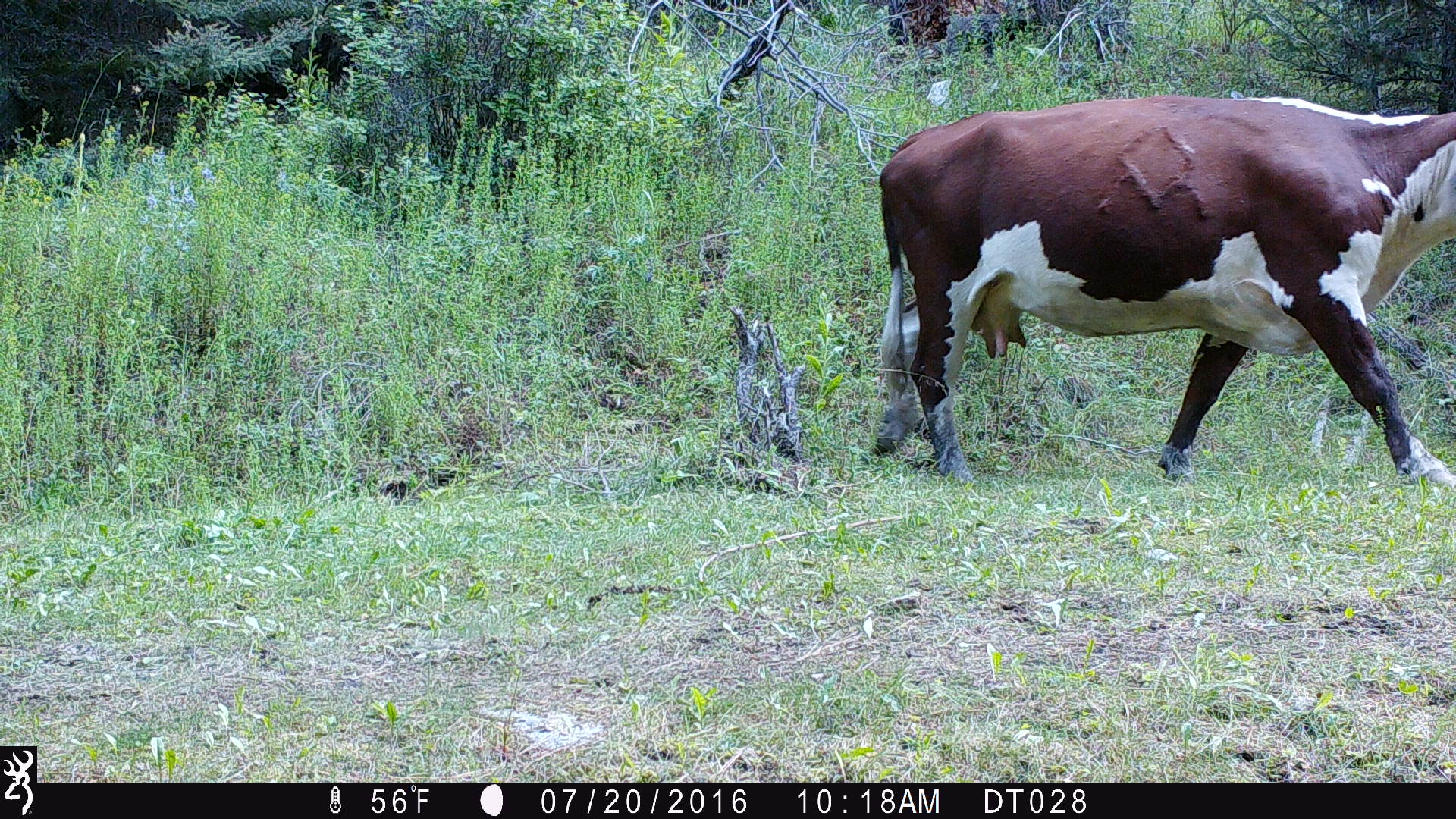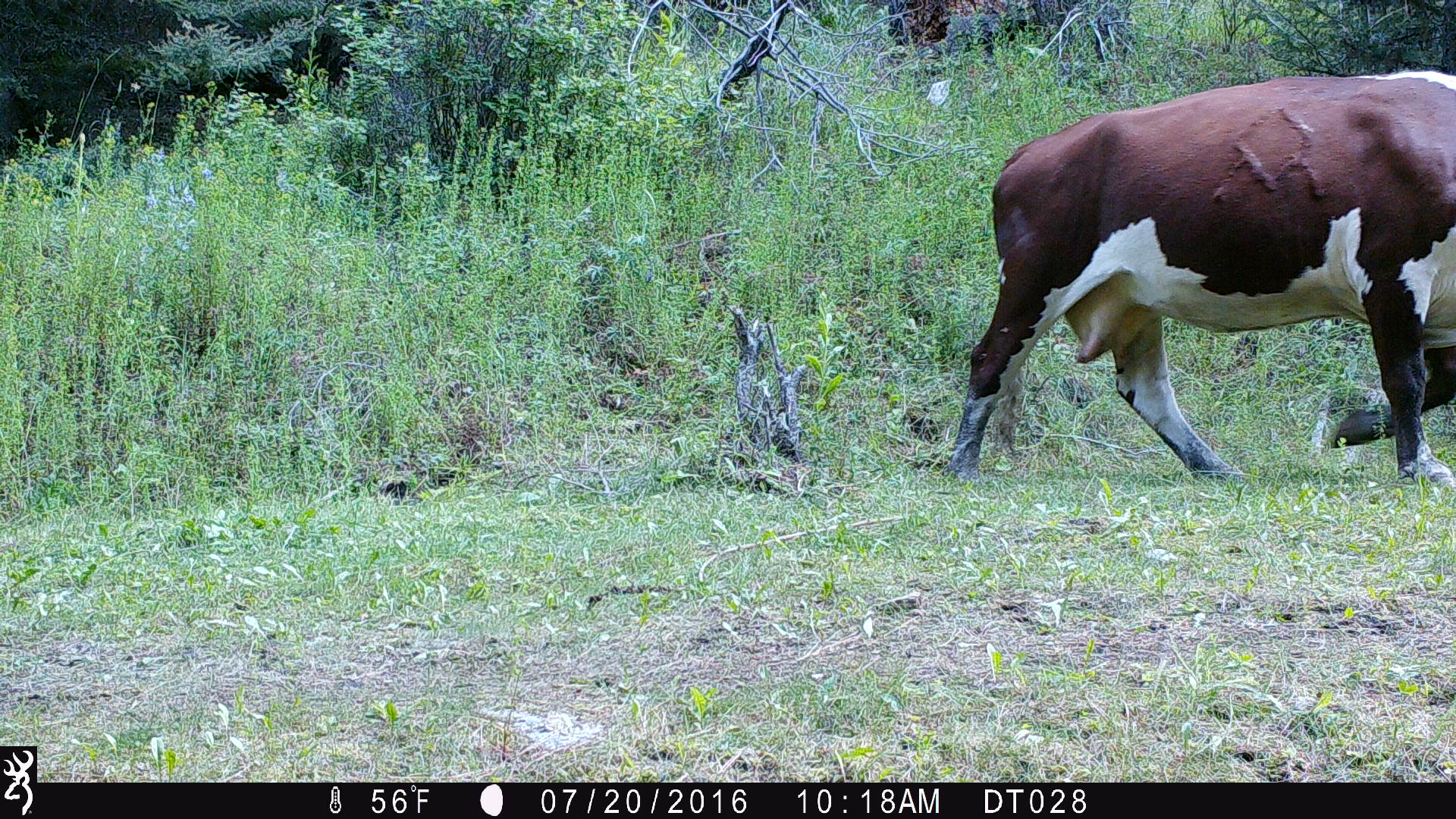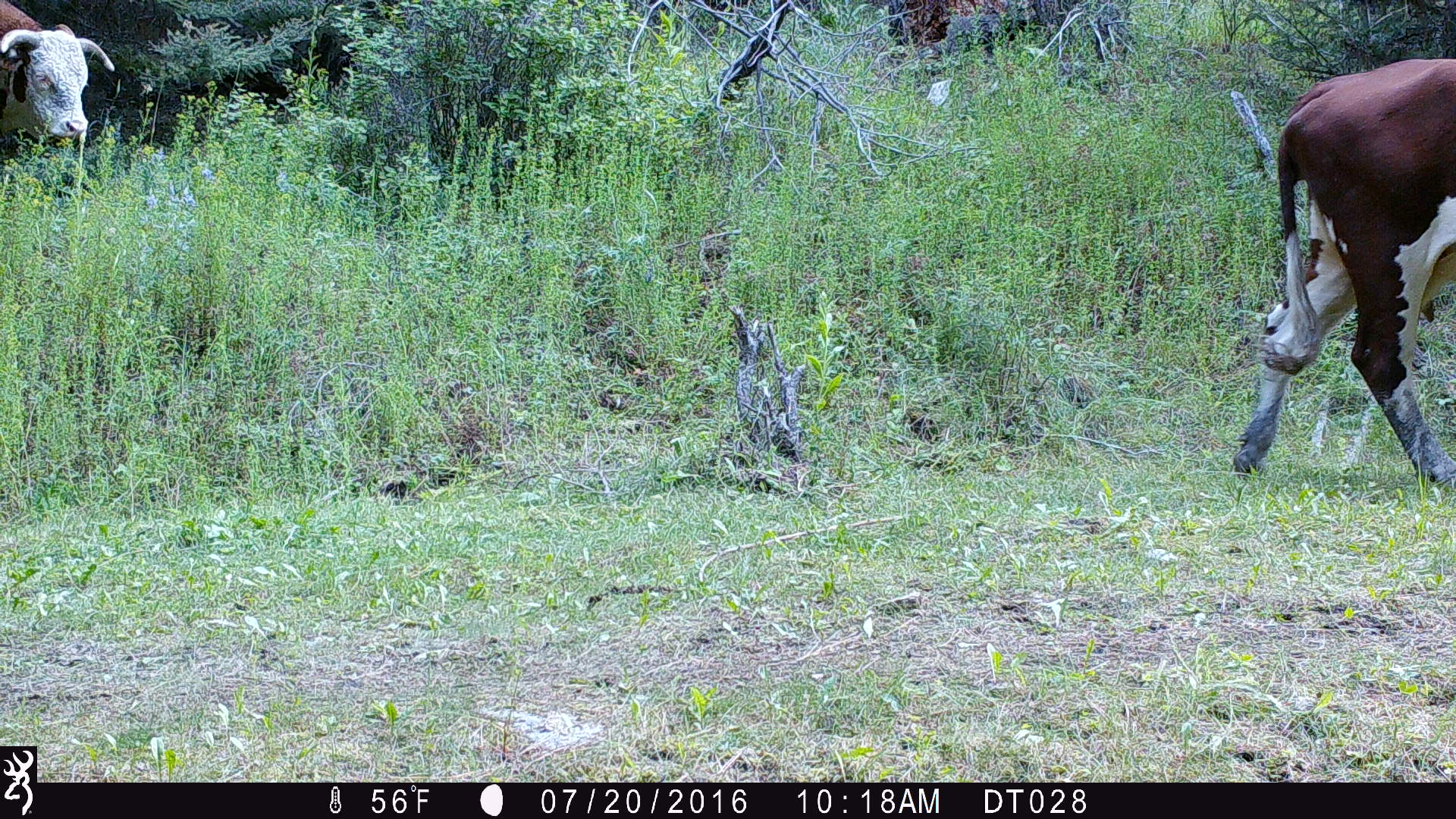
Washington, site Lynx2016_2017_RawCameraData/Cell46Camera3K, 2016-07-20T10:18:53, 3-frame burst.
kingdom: Animalia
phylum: Chordata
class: Mammalia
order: Artiodactyla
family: Bovidae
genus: Bos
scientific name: Bos taurus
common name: domestic cattle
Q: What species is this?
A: Domestic cattle (Bos taurus).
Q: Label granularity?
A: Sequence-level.